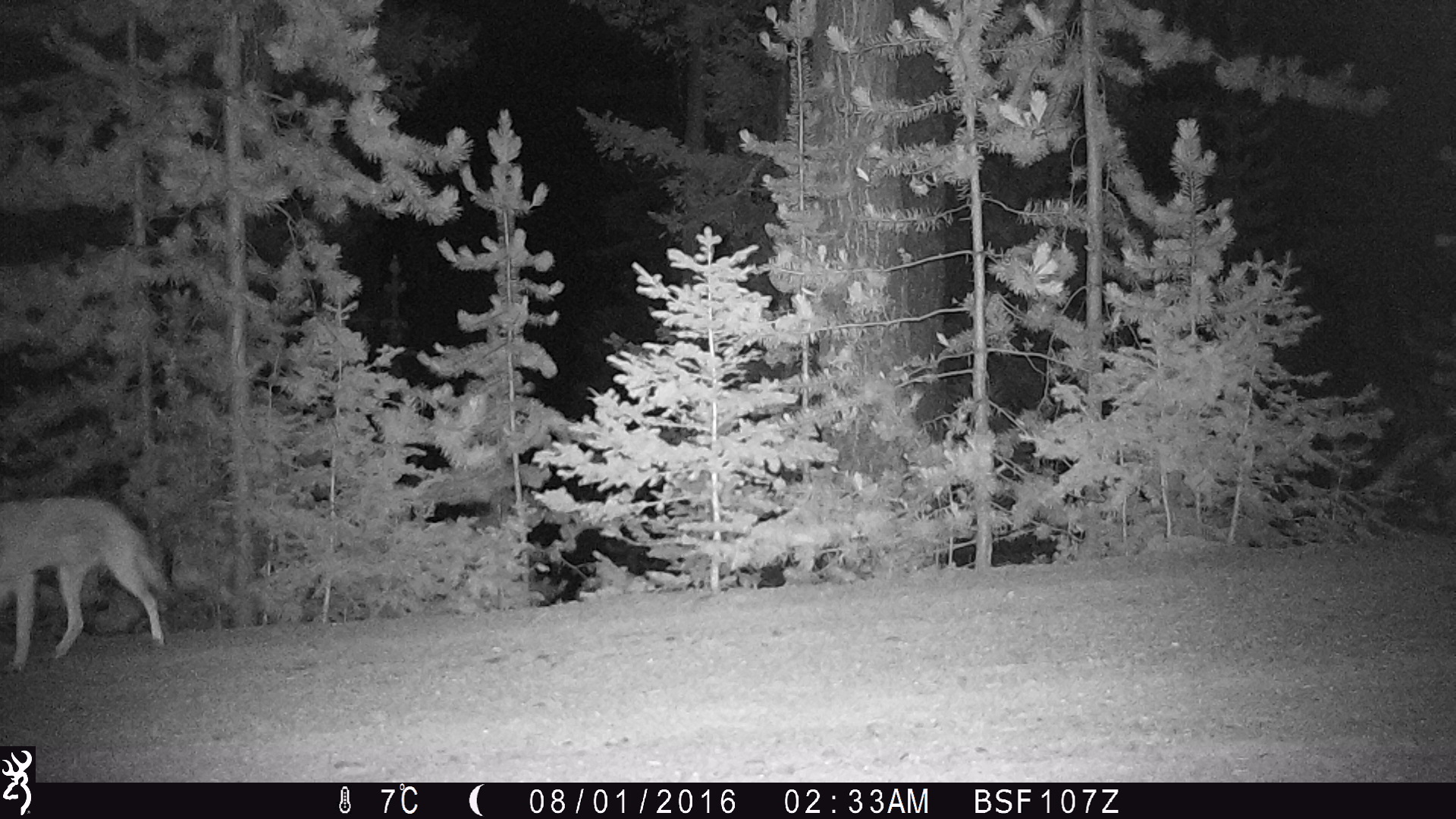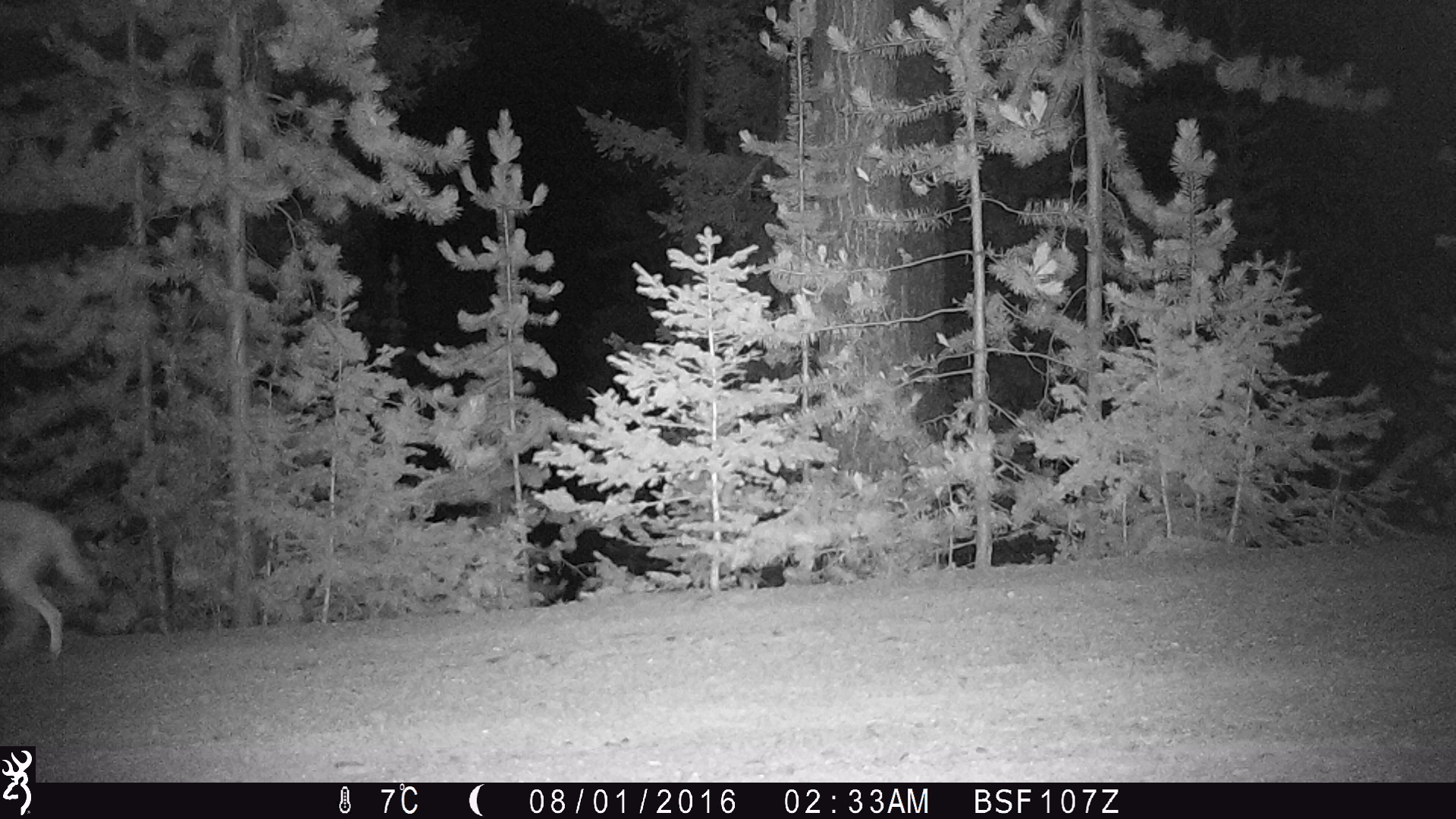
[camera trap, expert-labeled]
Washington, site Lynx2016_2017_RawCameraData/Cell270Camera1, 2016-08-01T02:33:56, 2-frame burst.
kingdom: Animalia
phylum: Chordata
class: Mammalia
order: Carnivora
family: Canidae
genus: Canis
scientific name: Canis latrans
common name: coyote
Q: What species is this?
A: Canis latrans (coyote).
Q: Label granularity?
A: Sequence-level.